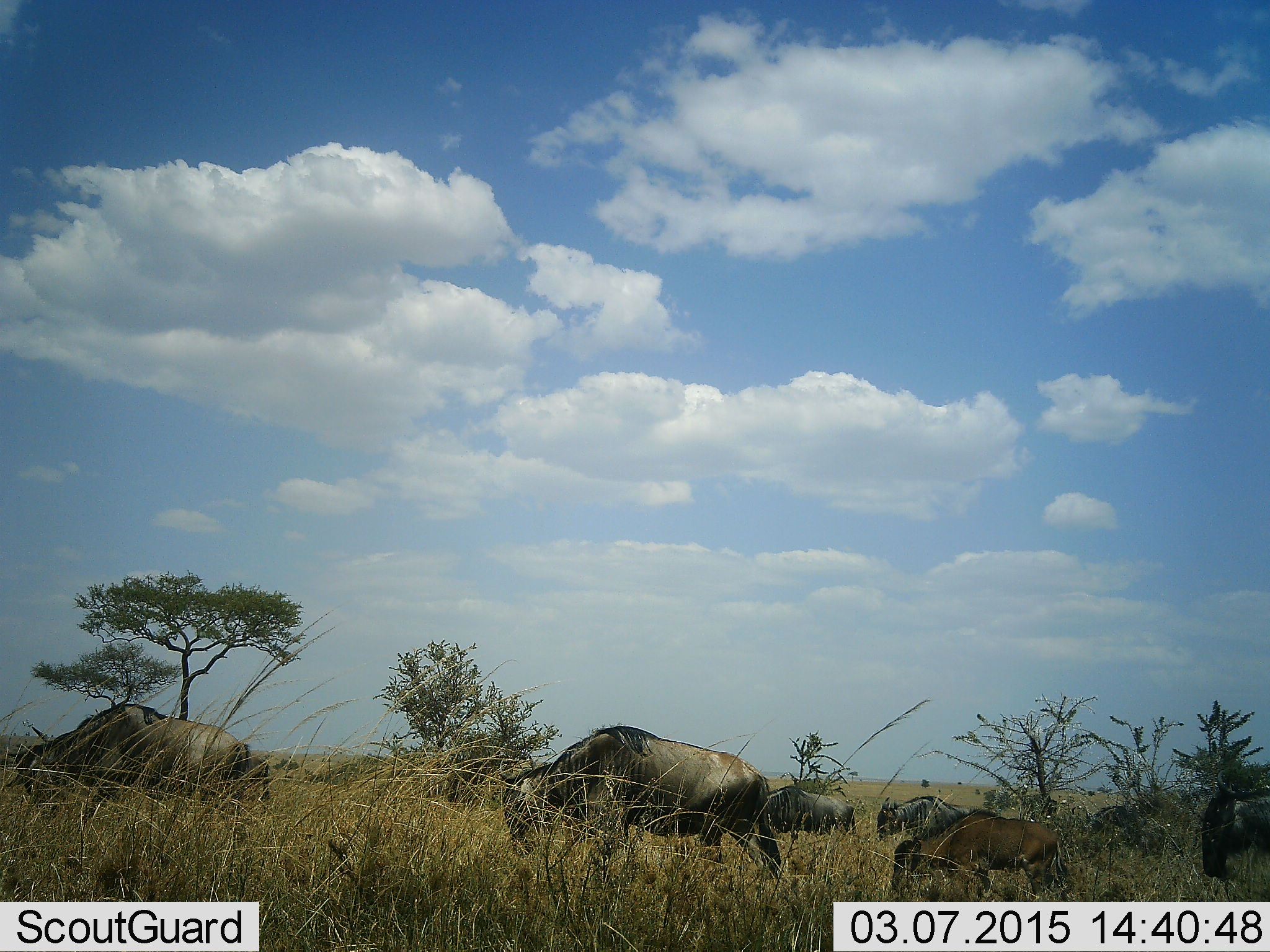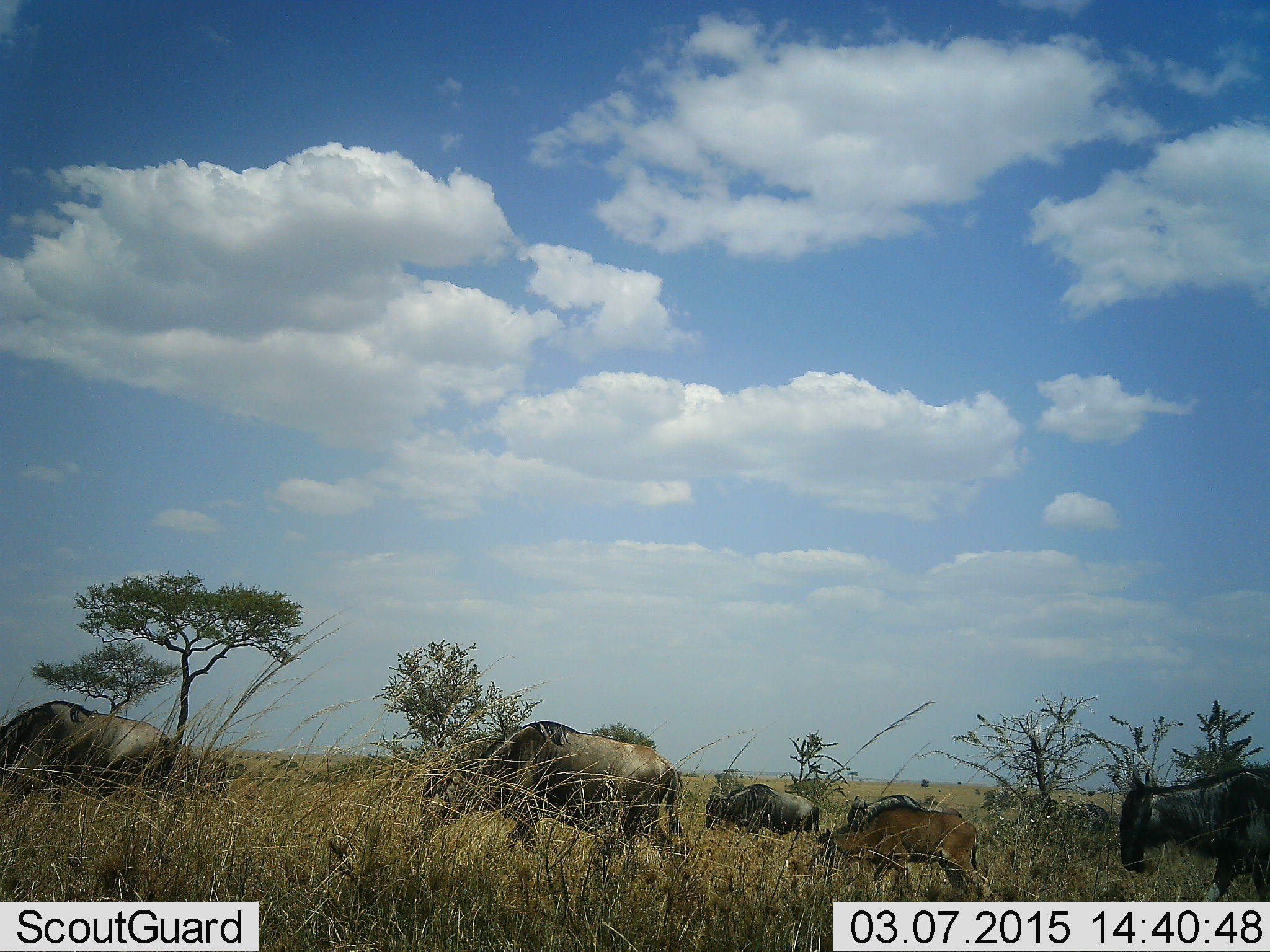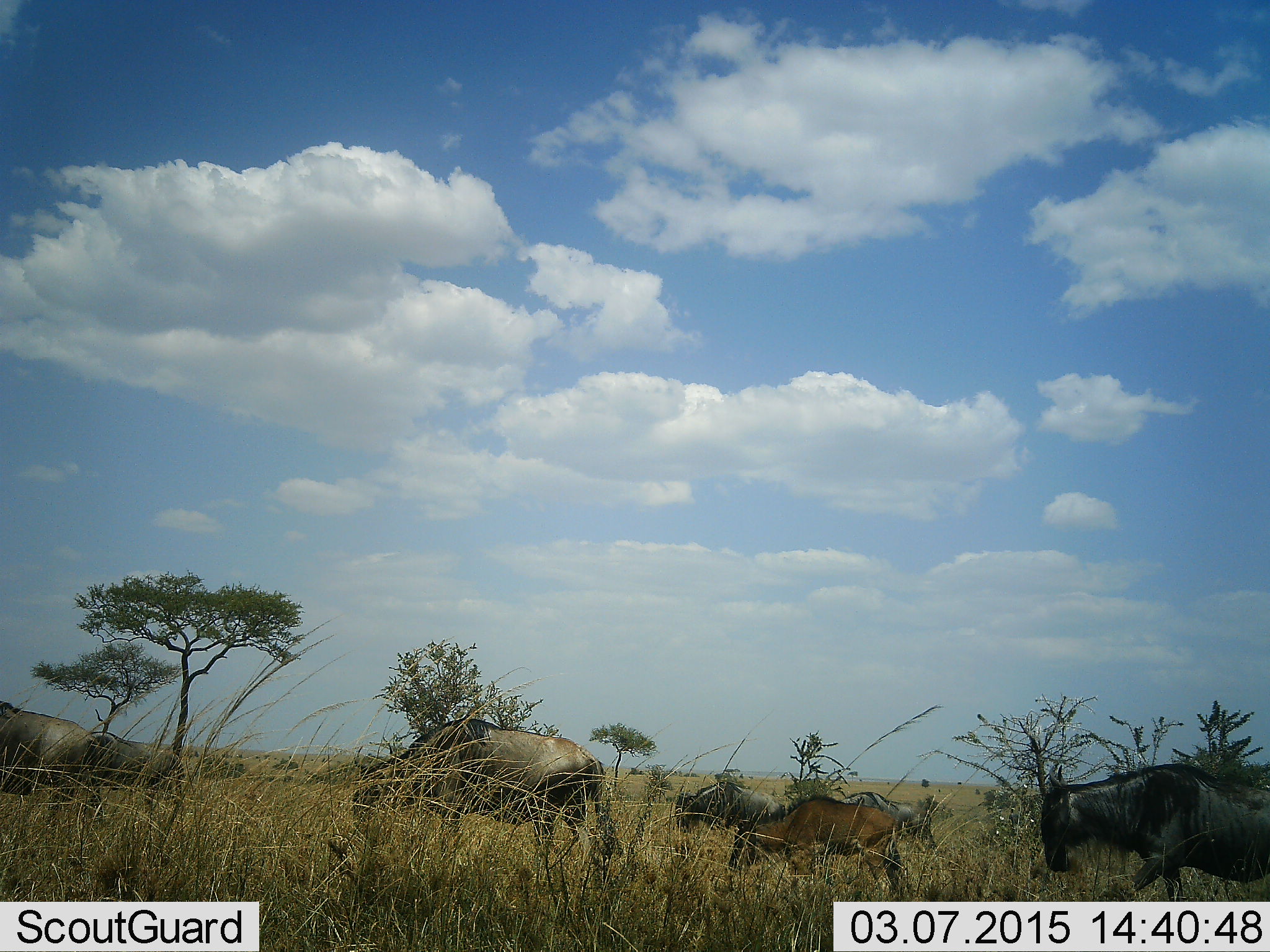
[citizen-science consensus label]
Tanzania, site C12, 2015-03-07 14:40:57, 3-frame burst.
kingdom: Animalia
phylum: Chordata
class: Mammalia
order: Artiodactyla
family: Bovidae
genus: Connochaetes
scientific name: Connochaetes taurinus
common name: blue wildebeest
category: wildebeest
Wildebeest (blue wildebeest) (Connochaetes taurinus), count 7. Behavior (volunteer vote fractions): standing 10%, resting 0%, moving 100%, interacting 0%. Young present (vote fraction): 60%. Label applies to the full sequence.